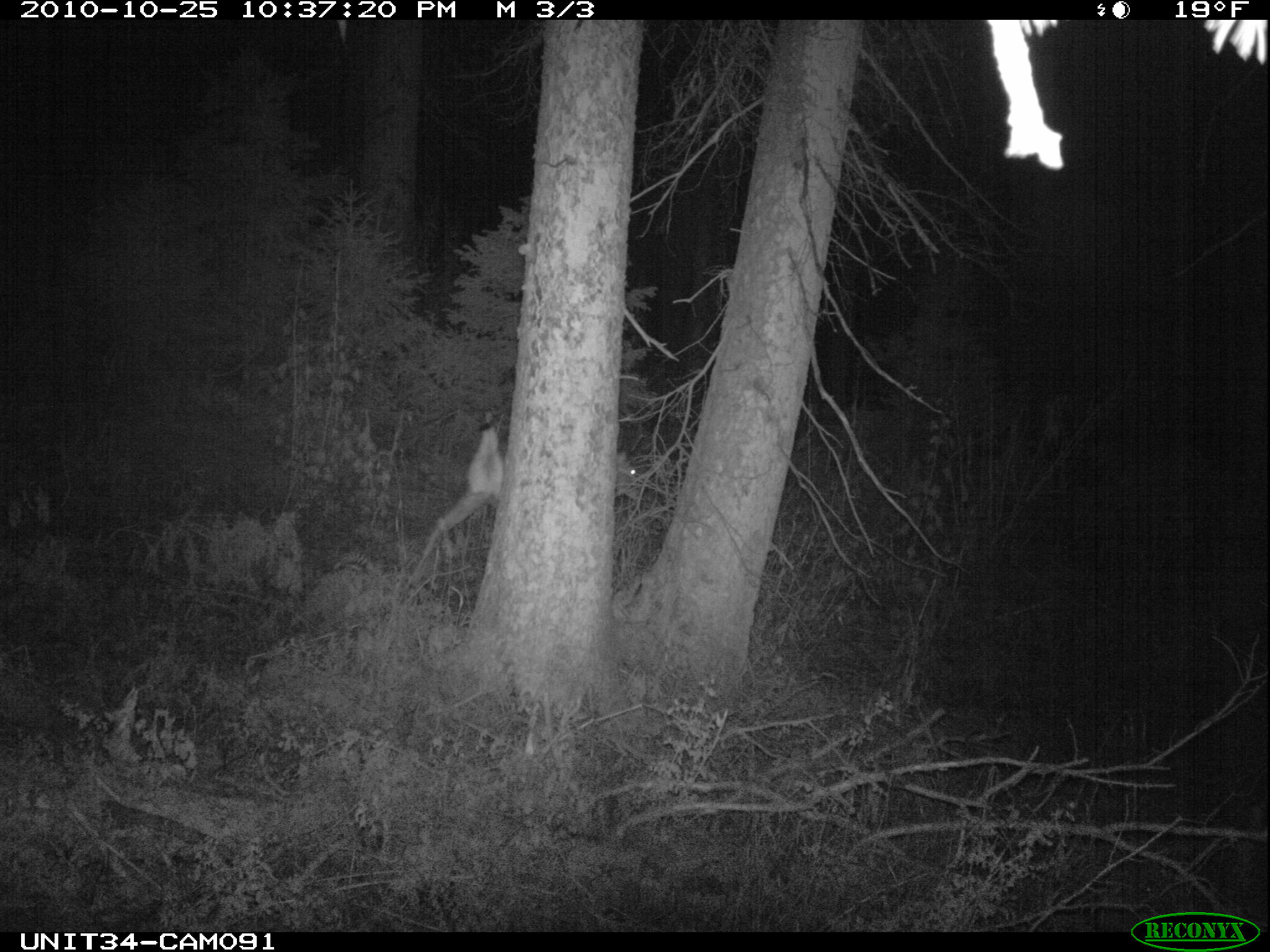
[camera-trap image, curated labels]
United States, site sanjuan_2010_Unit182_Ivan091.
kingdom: Animalia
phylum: Chordata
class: Mammalia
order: Artiodactyla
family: Cervidae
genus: Odocoileus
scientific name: Odocoileus hemionus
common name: mule deer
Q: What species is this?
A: Odocoileus hemionus (mule deer).